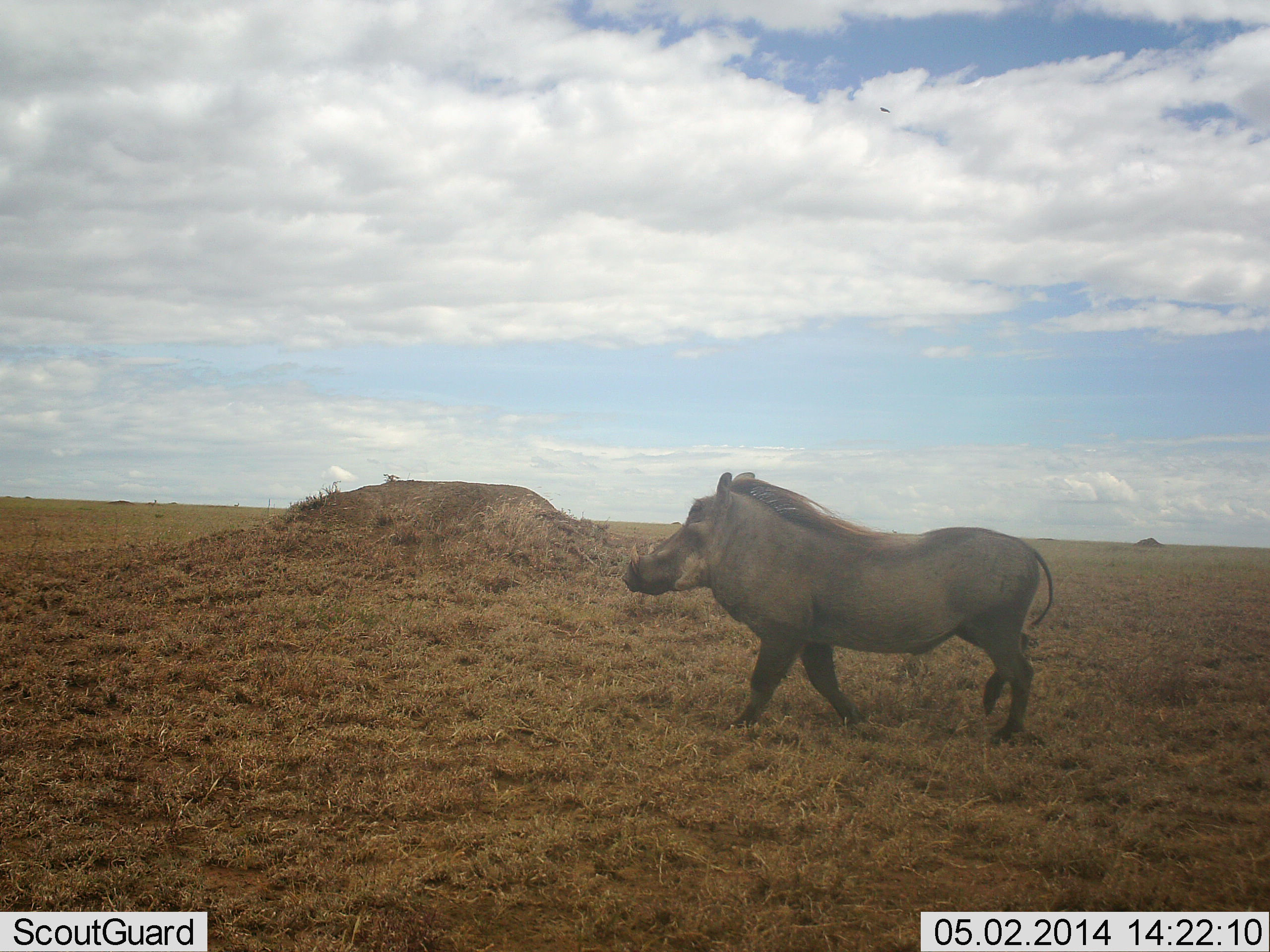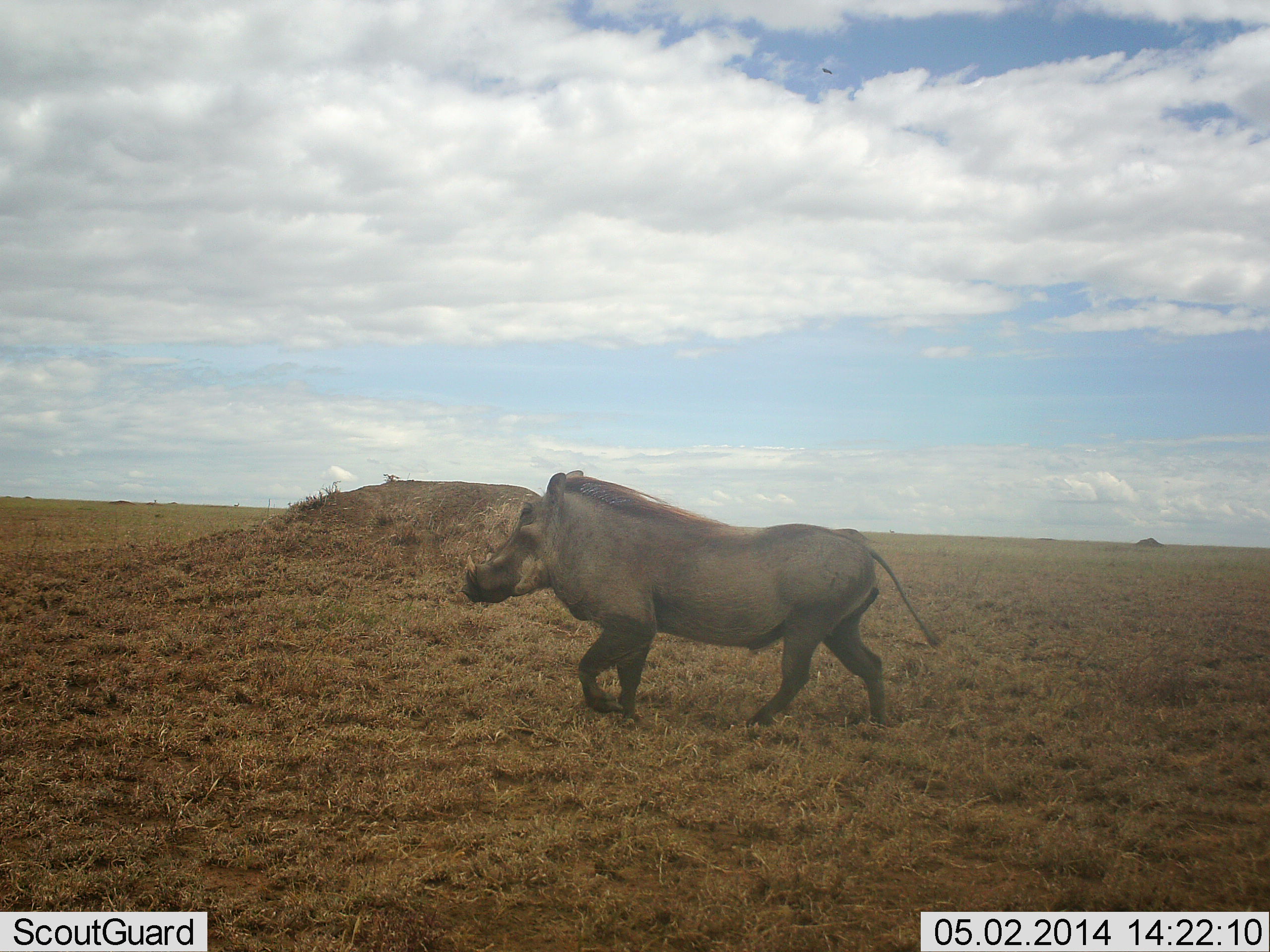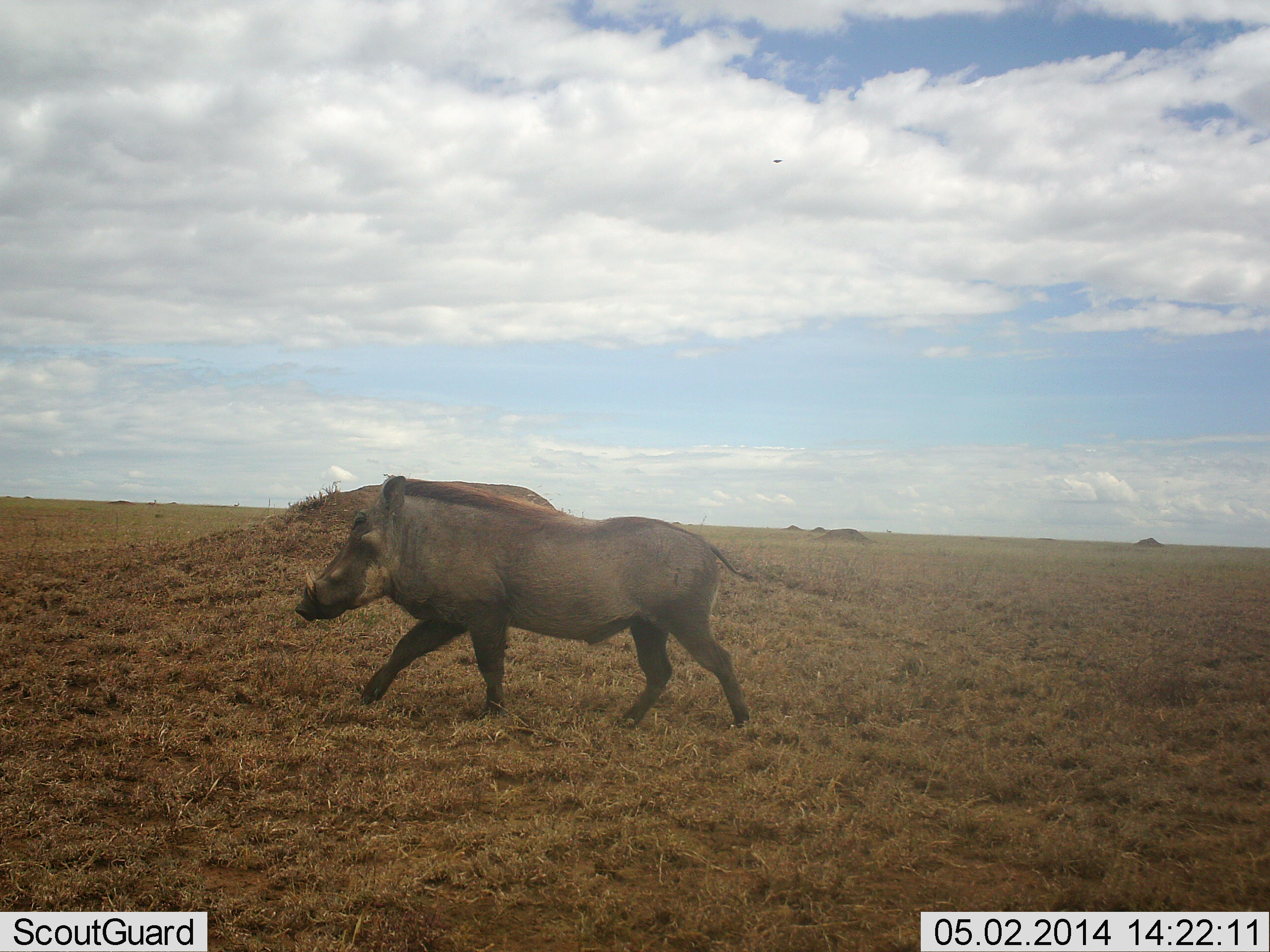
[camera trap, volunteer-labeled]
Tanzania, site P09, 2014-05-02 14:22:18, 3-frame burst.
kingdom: Animalia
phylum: Chordata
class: Mammalia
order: Artiodactyla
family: Suidae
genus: Phacochoerus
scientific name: Phacochoerus africanus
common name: warthog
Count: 1.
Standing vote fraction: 10%.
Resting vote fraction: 0%.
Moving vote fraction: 90%.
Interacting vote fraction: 0%.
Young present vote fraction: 0%.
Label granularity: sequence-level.